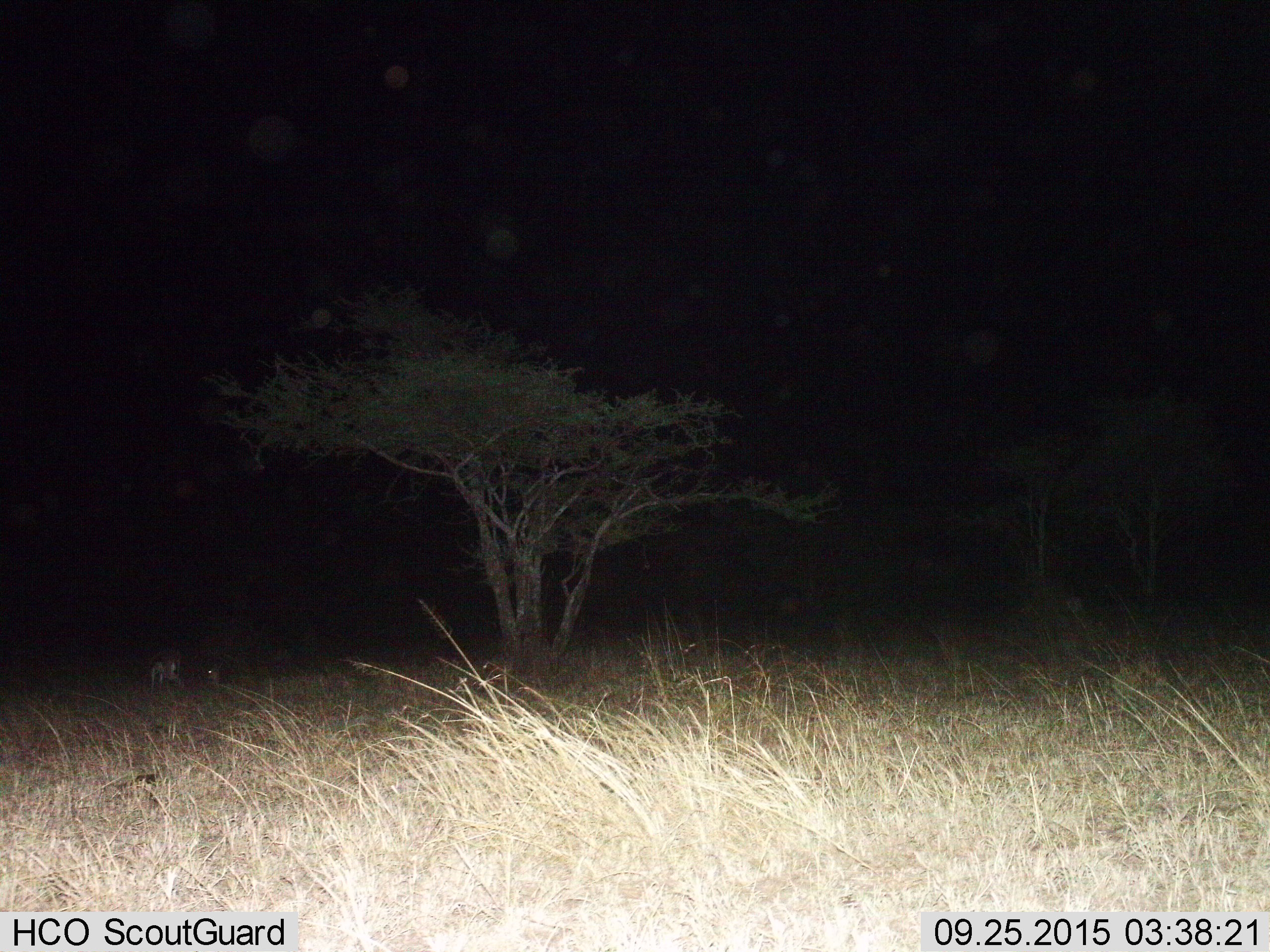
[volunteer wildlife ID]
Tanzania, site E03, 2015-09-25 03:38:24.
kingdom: Animalia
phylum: Chordata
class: Mammalia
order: Artiodactyla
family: Bovidae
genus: Eudorcas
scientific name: Eudorcas thomsonii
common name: thomson's gazelle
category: gazellethomsons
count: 2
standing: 67%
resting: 44%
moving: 0%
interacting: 0%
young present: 0%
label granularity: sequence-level